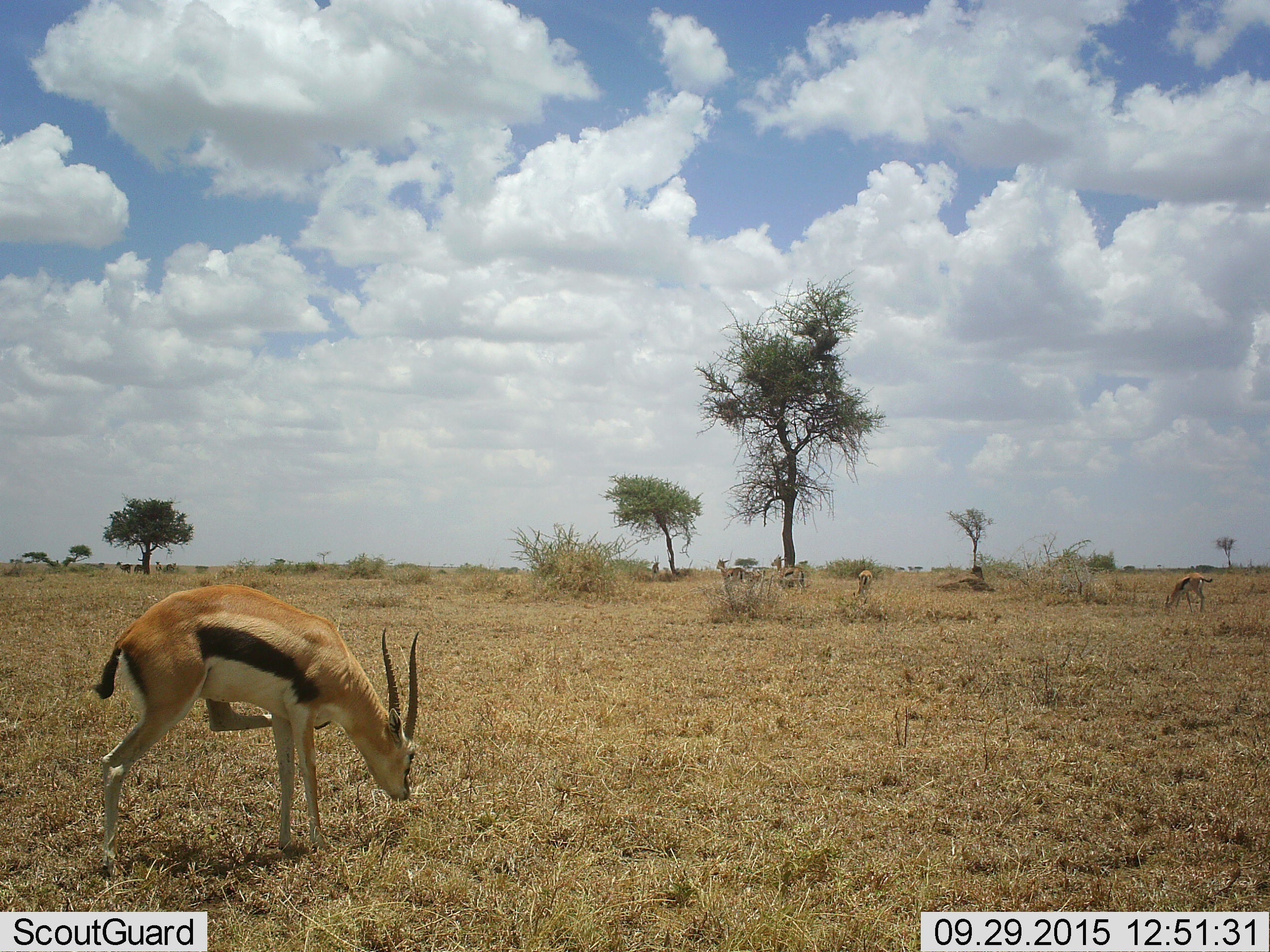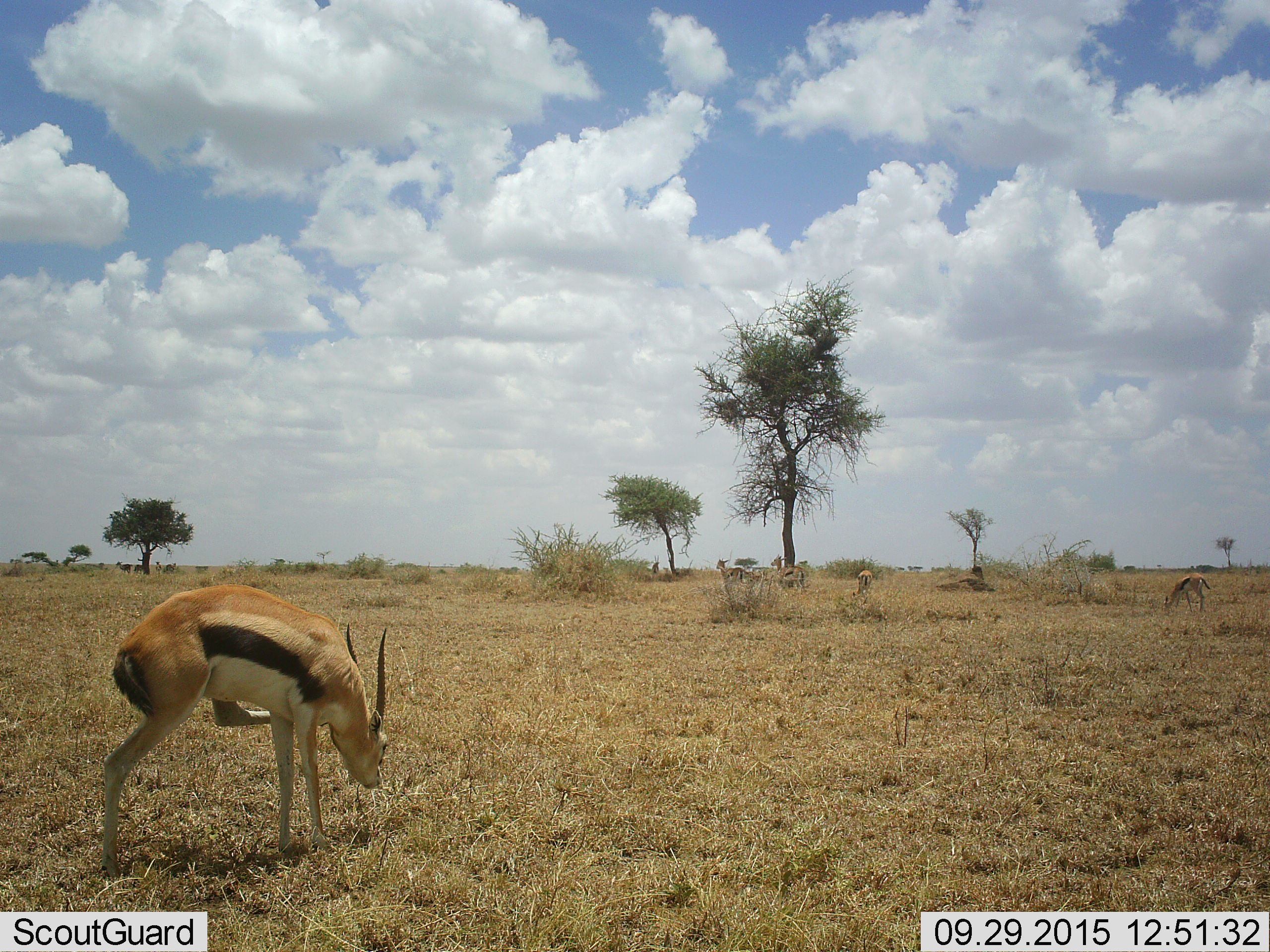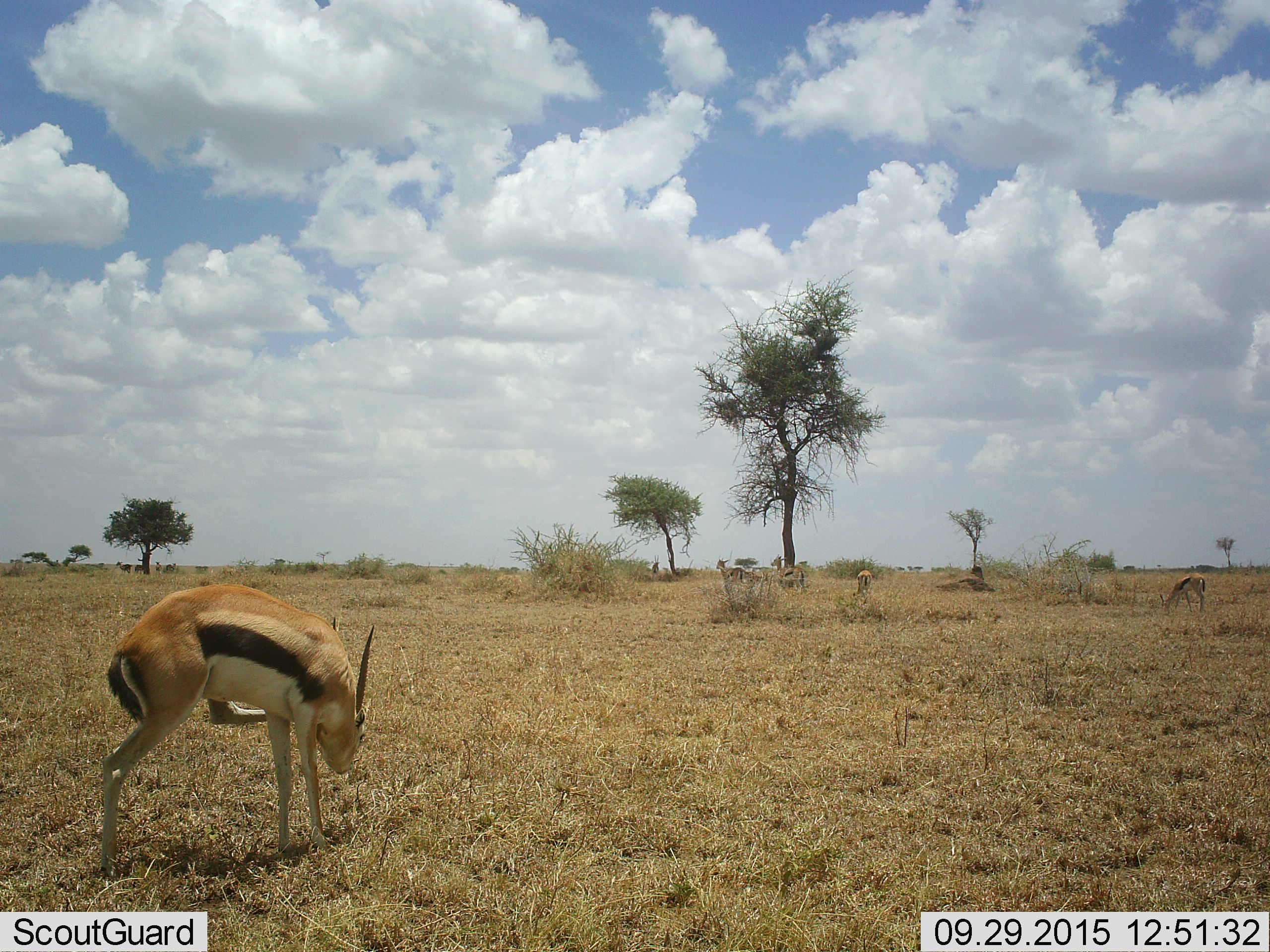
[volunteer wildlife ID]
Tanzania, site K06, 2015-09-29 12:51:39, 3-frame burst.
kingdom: Animalia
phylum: Chordata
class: Mammalia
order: Artiodactyla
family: Bovidae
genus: Eudorcas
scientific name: Eudorcas thomsonii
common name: thomson's gazelle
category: gazellethomsons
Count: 10.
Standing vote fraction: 70%.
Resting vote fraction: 0%.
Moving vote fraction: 30%.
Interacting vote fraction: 10%.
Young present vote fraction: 10%.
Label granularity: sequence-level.